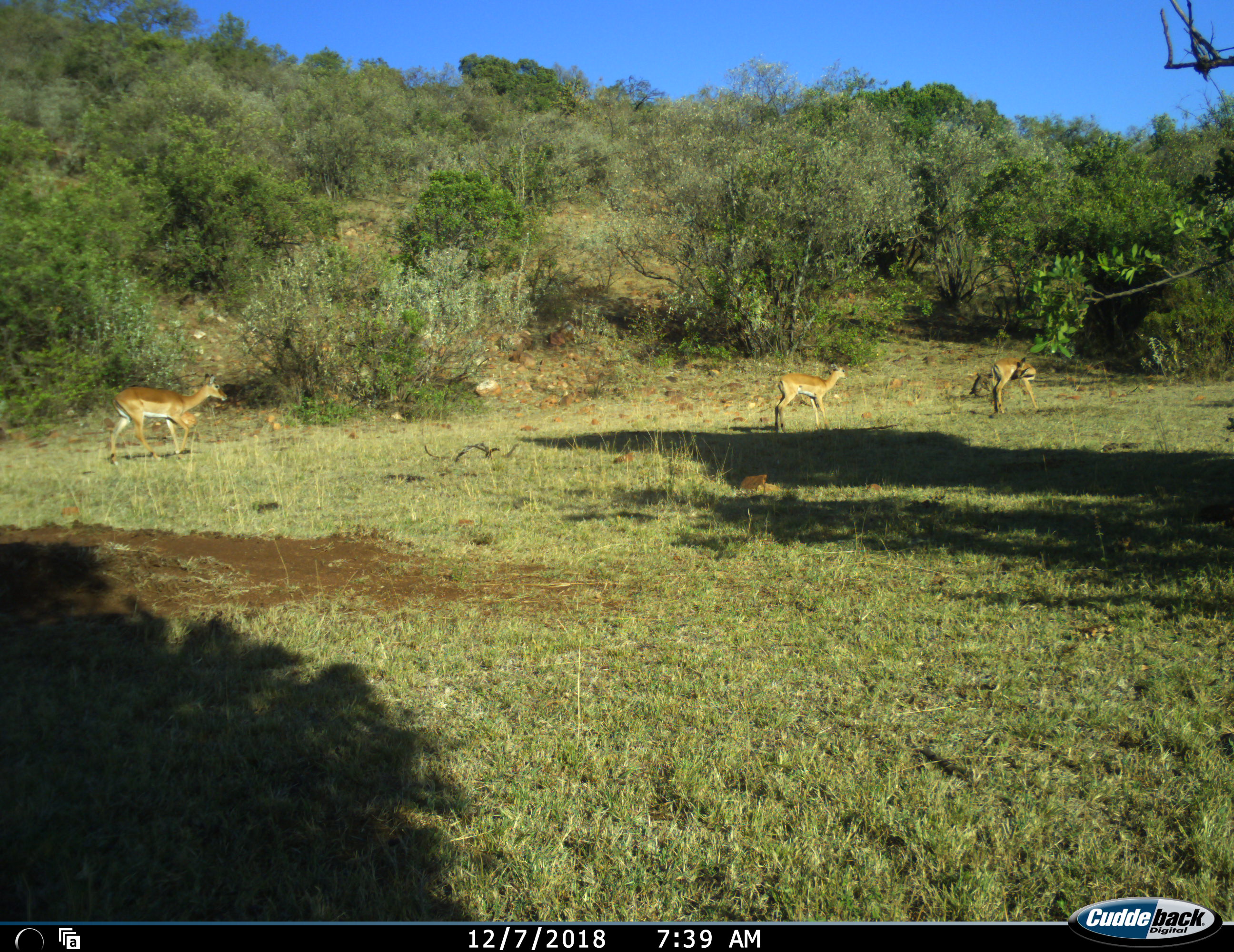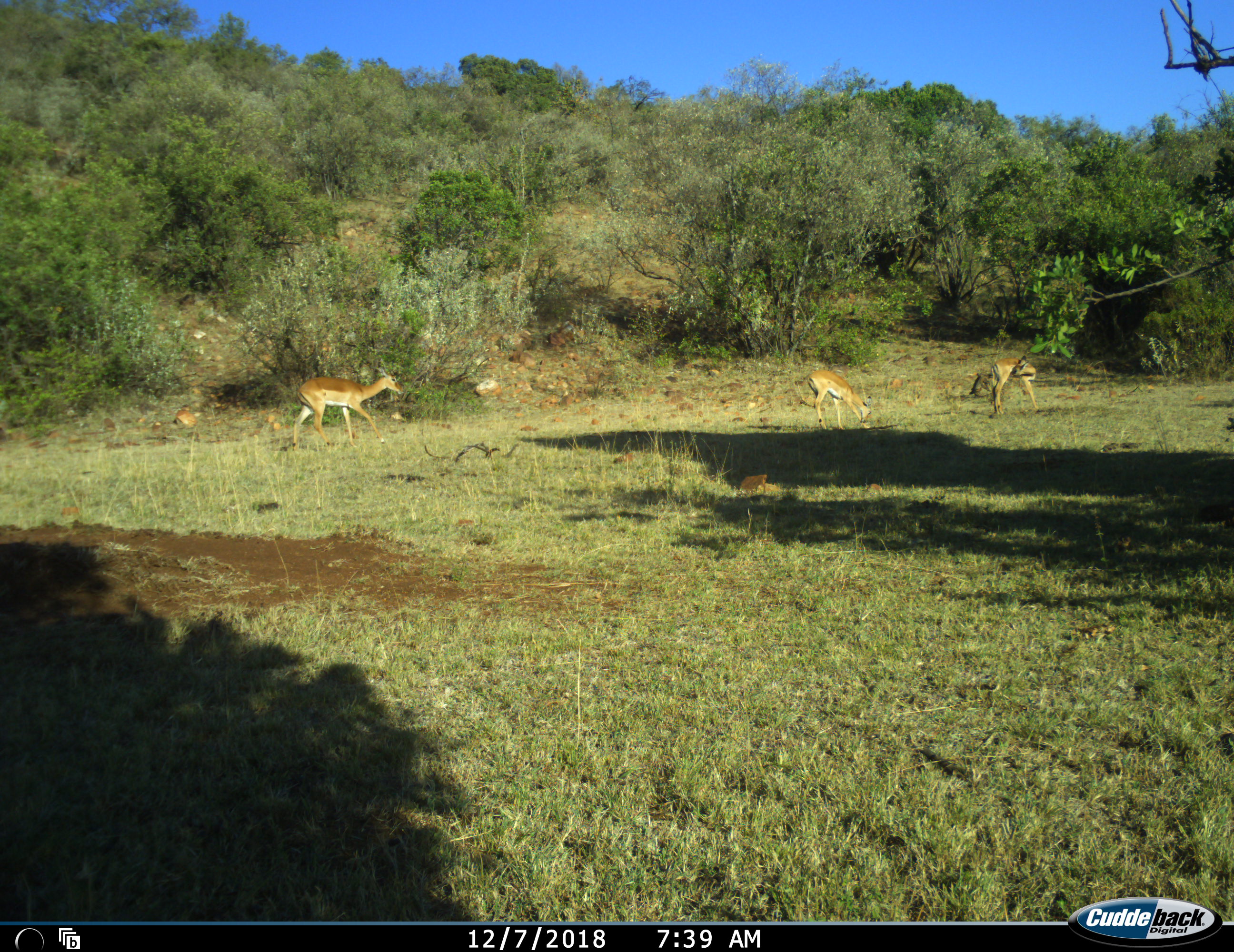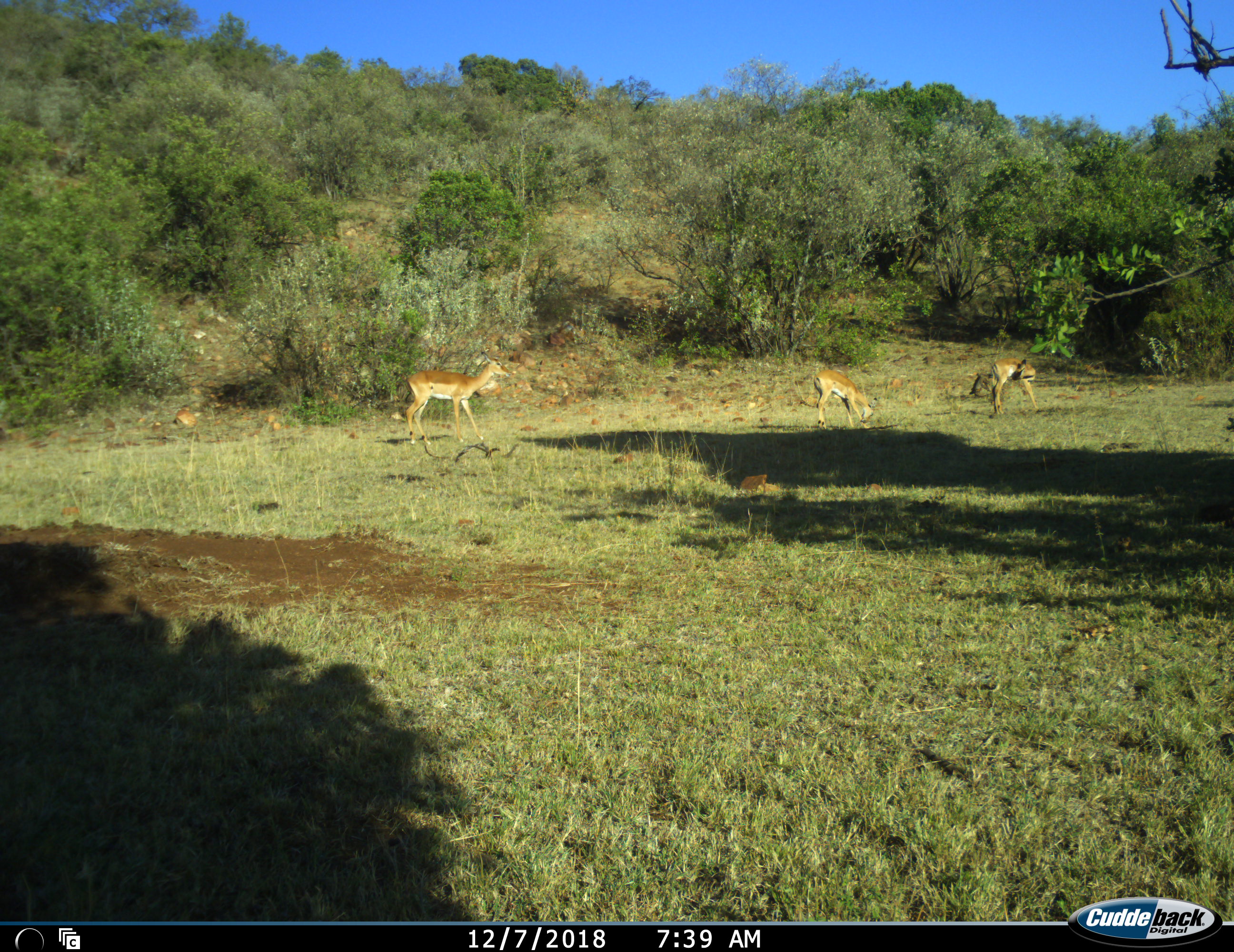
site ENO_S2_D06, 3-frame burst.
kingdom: Animalia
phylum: Chordata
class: Mammalia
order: Artiodactyla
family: Bovidae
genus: Aepyceros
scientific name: Aepyceros melampus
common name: impala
Impala (Aepyceros melampus), count 3. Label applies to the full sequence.